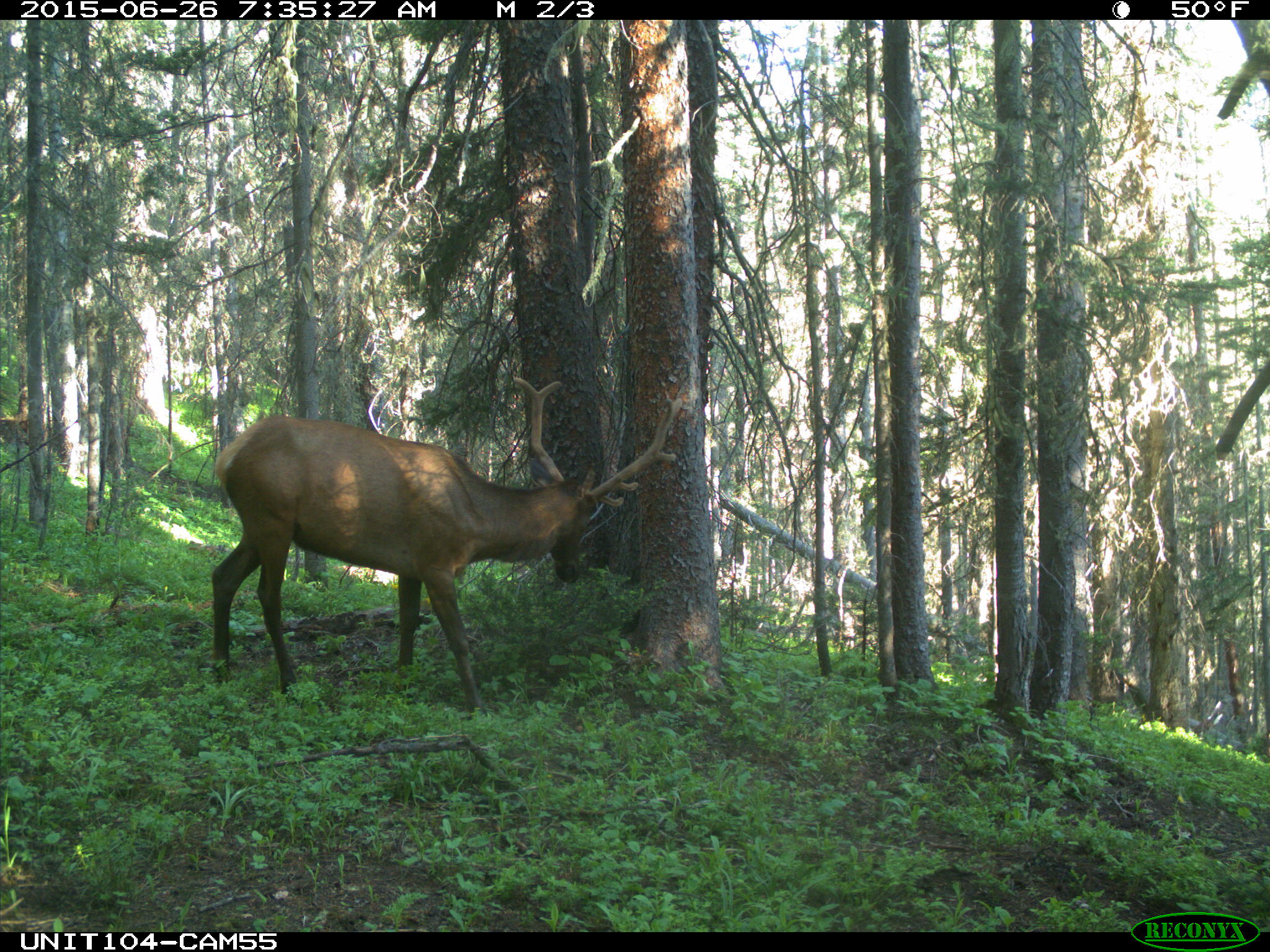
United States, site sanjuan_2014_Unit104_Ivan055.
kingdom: Animalia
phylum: Chordata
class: Mammalia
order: Artiodactyla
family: Cervidae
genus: Cervus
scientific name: Cervus elaphus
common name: red deer